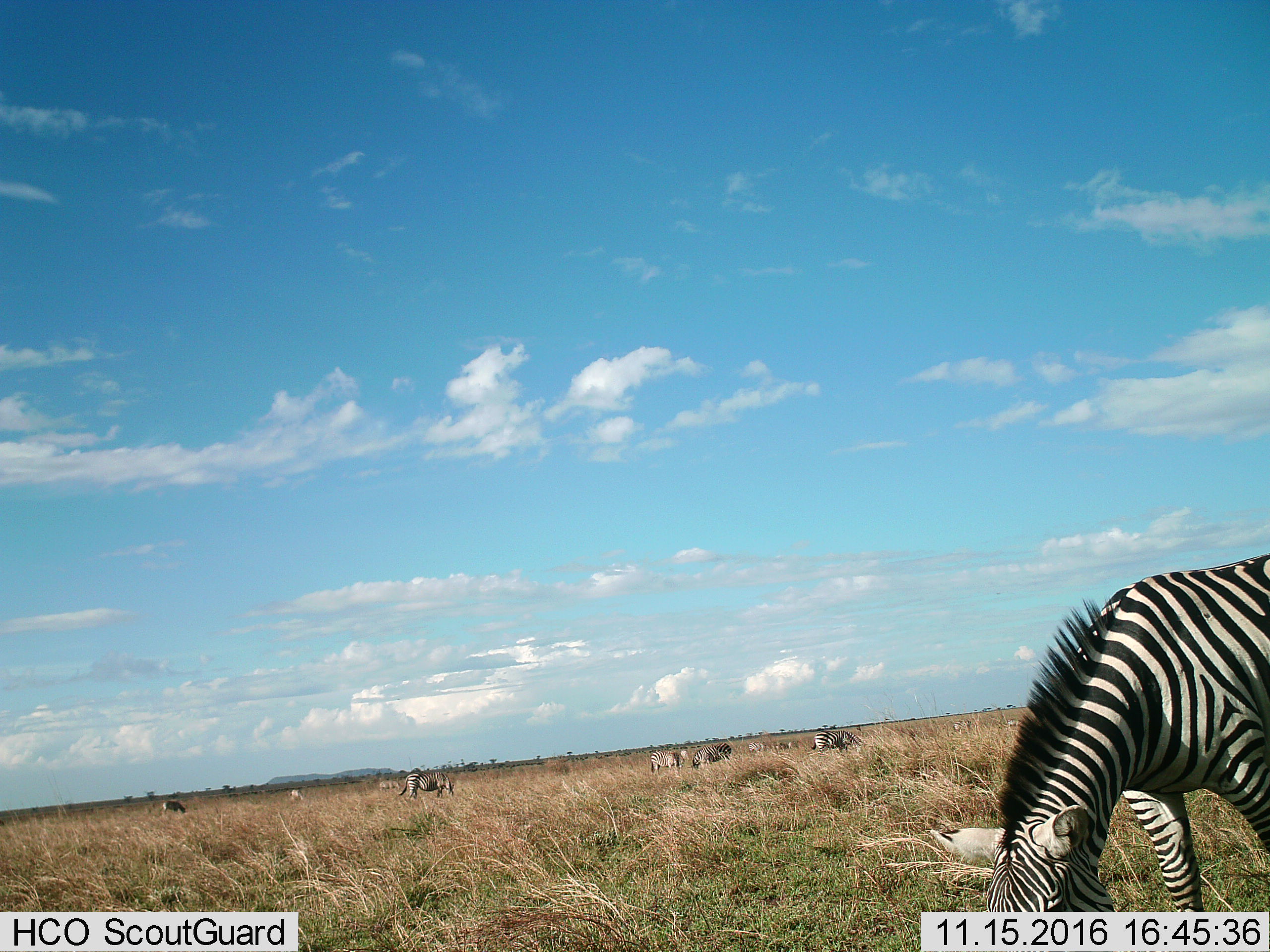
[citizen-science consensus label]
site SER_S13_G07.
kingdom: Animalia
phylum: Chordata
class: Mammalia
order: Perissodactyla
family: Equidae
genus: Equus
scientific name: Equus quagga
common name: plains zebra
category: zebraplains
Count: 11-50.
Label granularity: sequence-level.